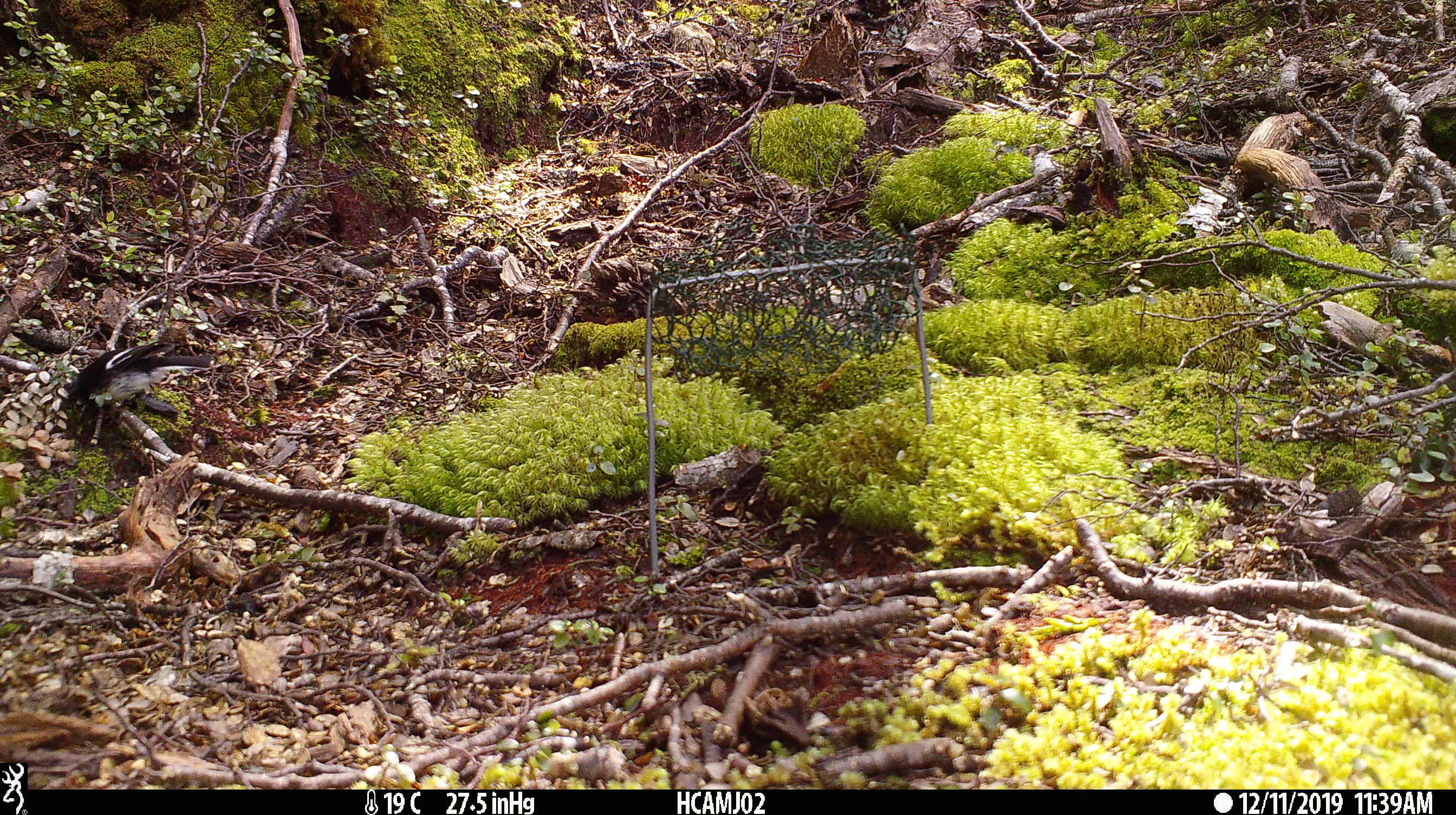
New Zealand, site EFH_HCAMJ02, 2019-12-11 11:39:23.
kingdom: Animalia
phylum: Chordata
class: Aves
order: Passeriformes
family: Petroicidae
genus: Petroica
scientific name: Petroica macrocephala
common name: tomtit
Tomtit (Petroica macrocephala).